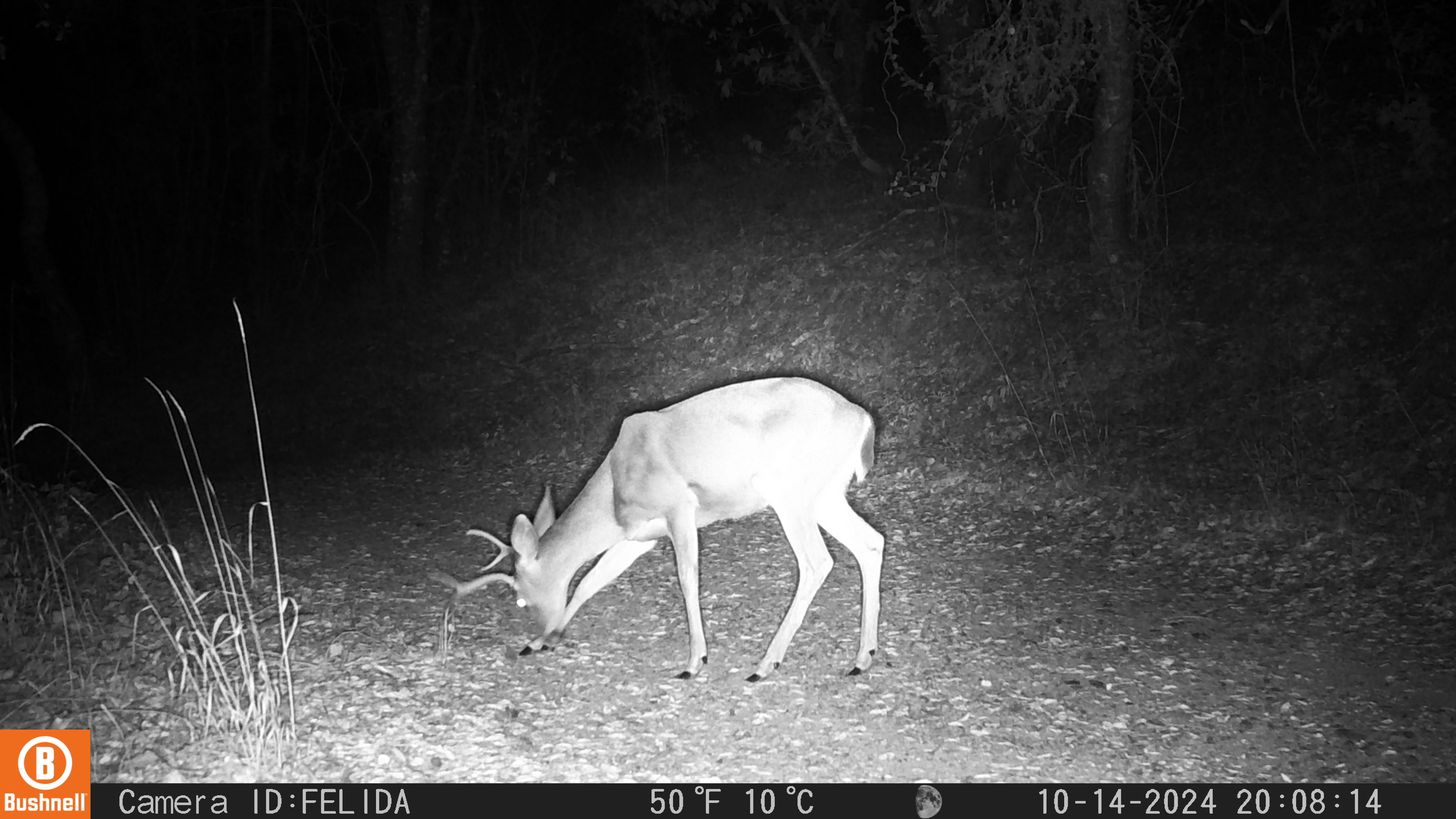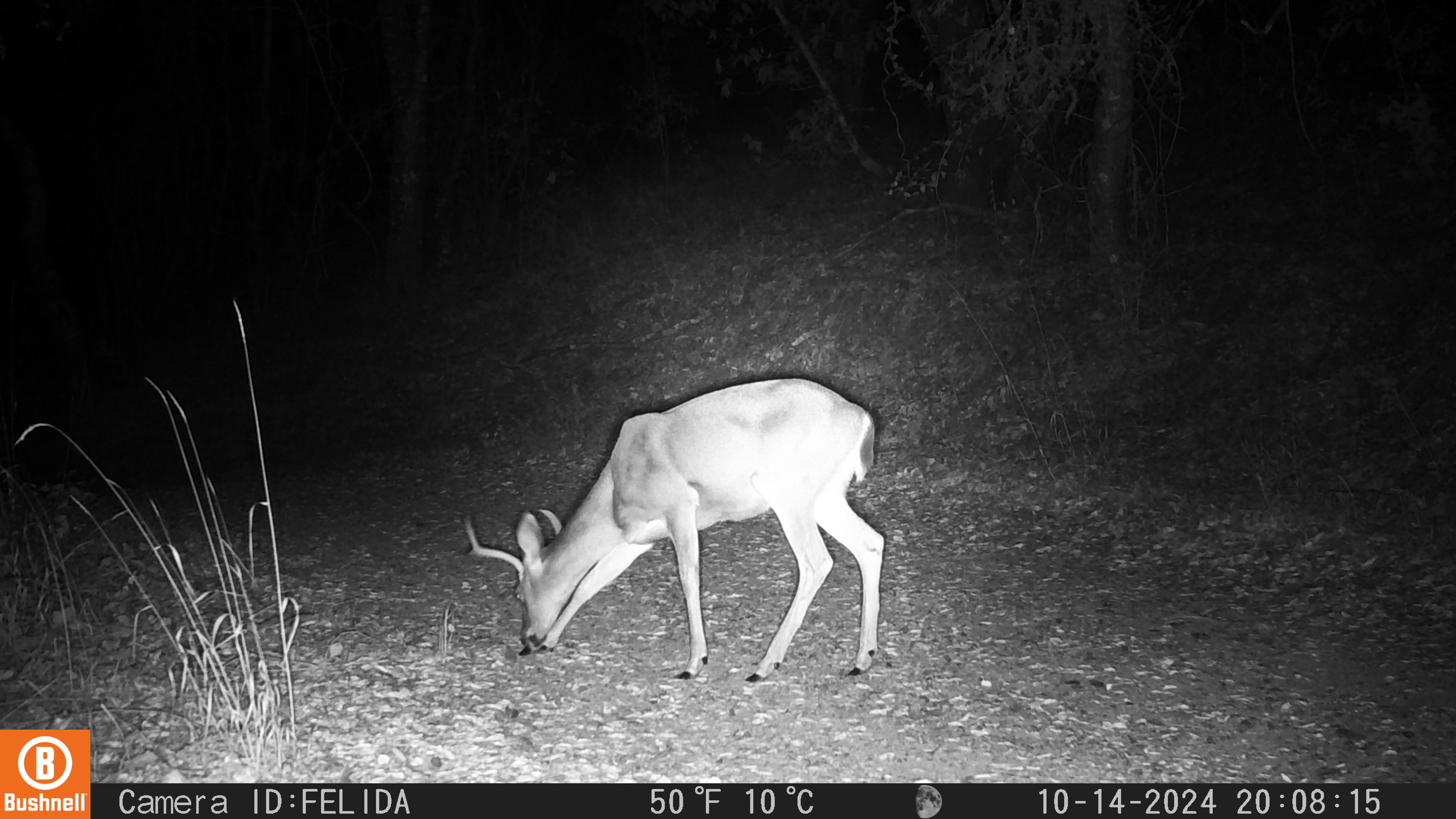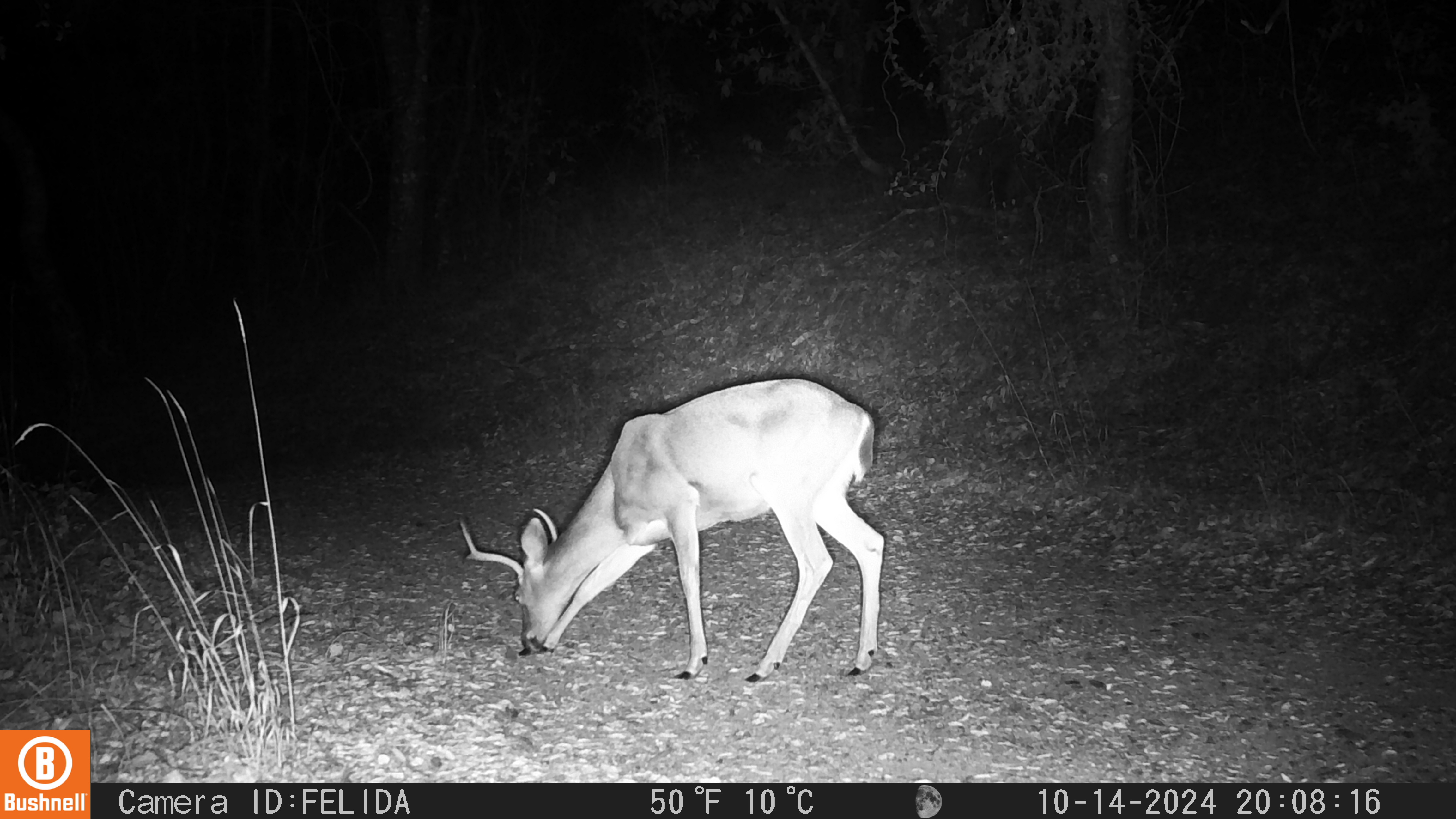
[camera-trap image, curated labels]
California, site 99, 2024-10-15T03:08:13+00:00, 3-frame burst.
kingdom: Animalia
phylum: Chordata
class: Mammalia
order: Artiodactyla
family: Cervidae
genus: Odocoileus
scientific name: Odocoileus hemionus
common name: mule deer